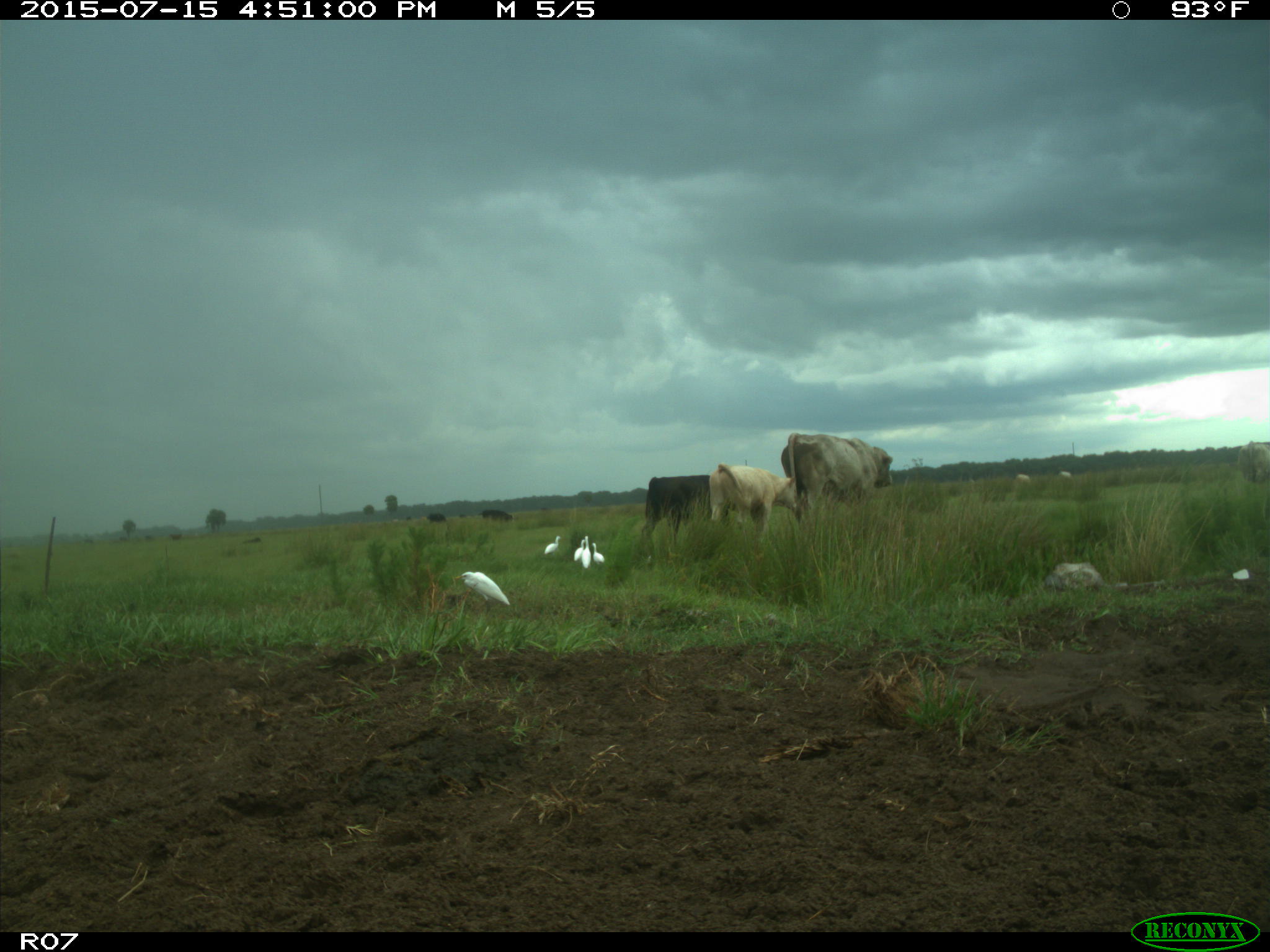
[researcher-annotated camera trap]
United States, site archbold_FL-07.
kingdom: Animalia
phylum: Chordata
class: Mammalia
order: Artiodactyla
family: Bovidae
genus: Bos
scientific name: Bos taurus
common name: domestic cow